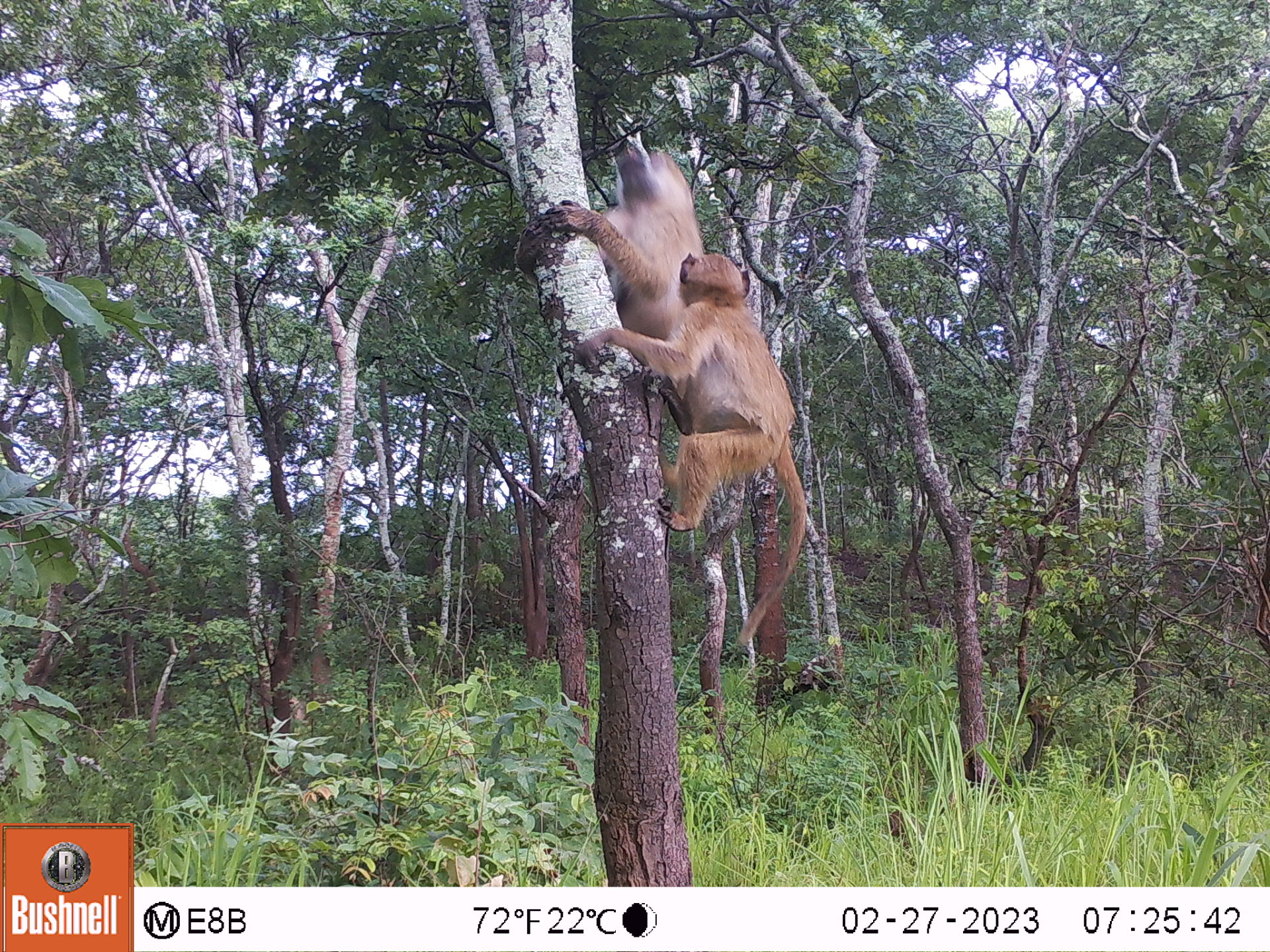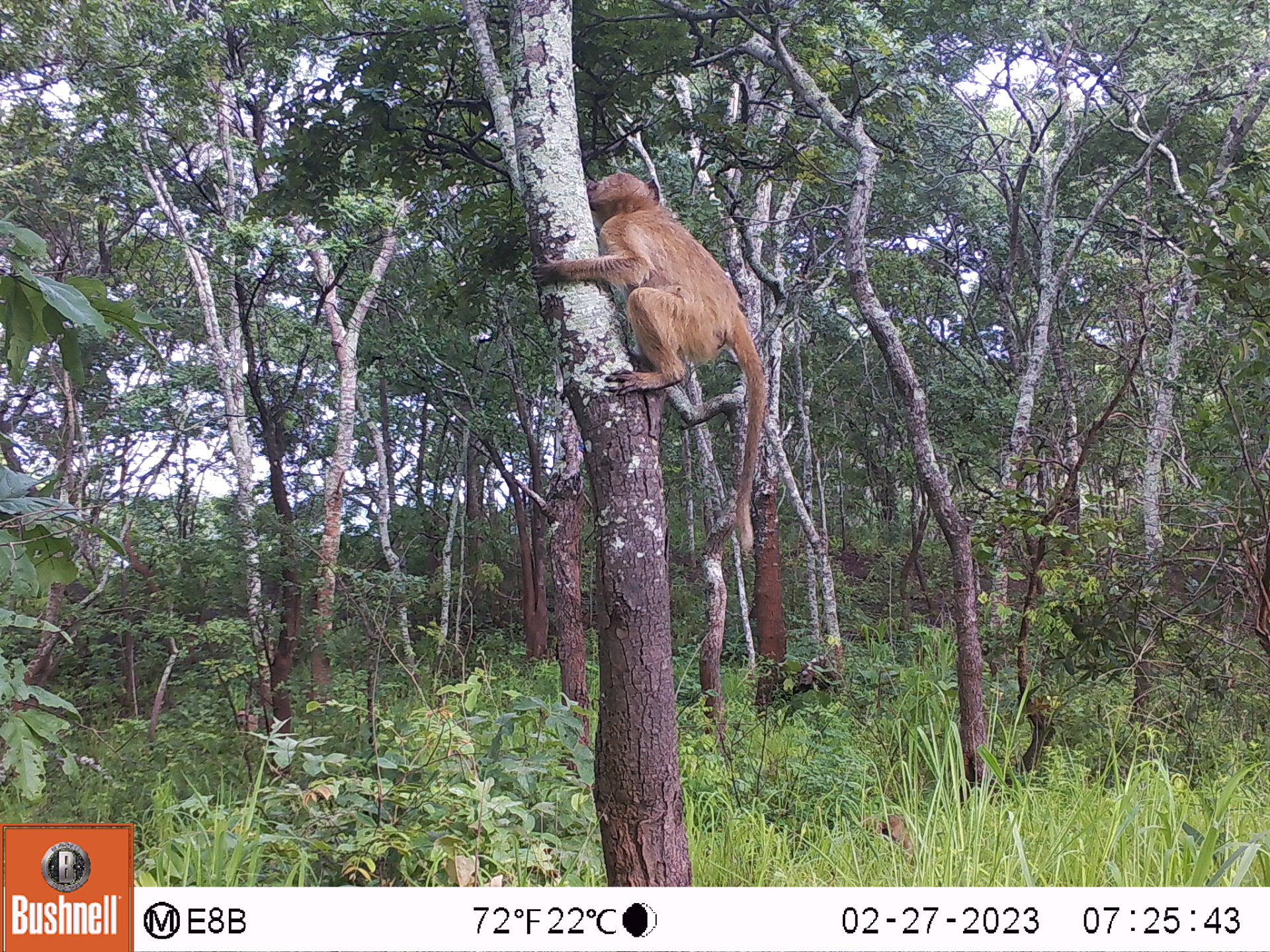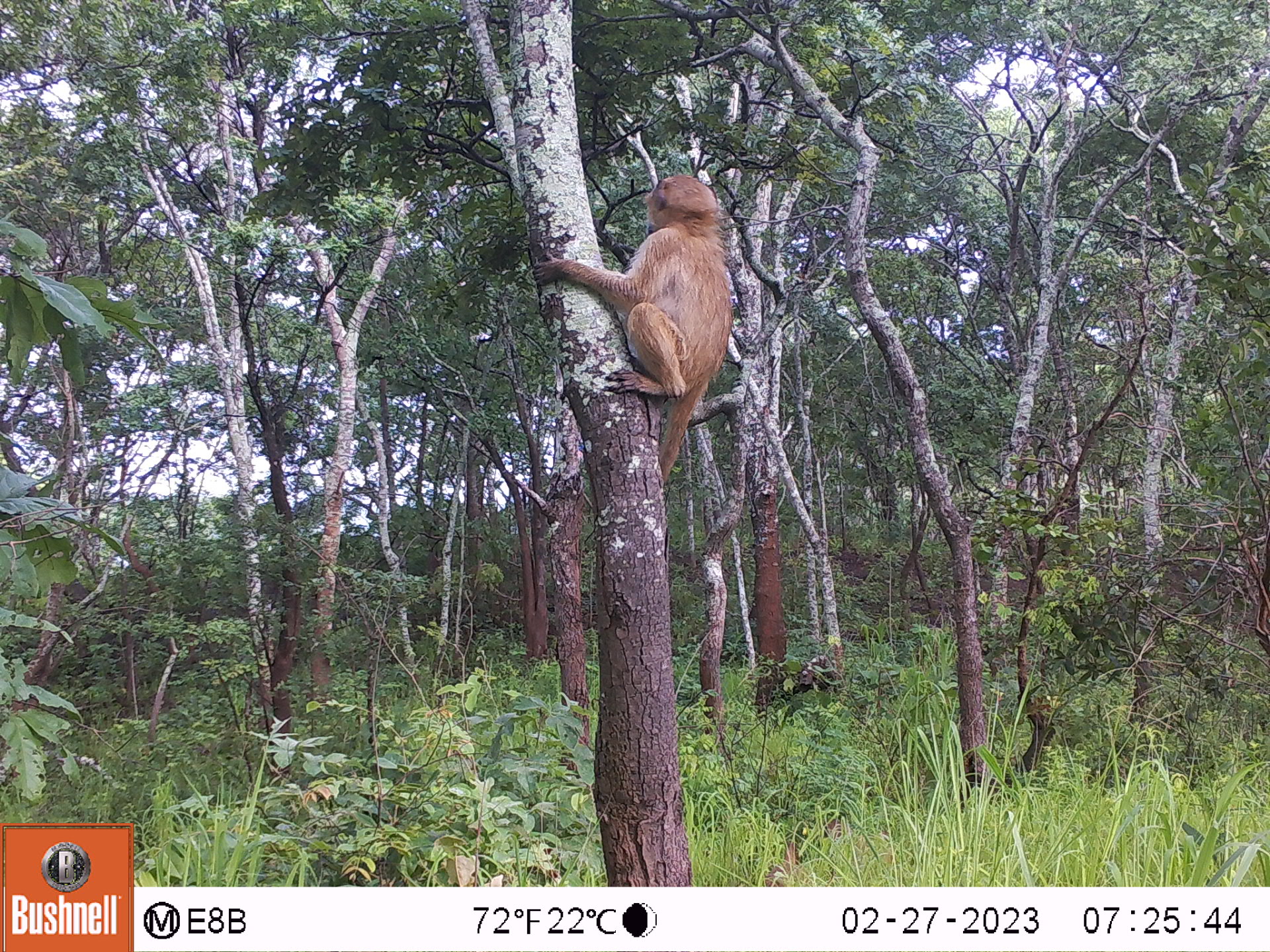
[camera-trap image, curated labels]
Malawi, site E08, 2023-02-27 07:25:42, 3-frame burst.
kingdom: Animalia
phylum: Chordata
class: Mammalia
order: Primates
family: Cercopithecidae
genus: Papio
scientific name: Papio cynocephalus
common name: yellow baboon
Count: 2.